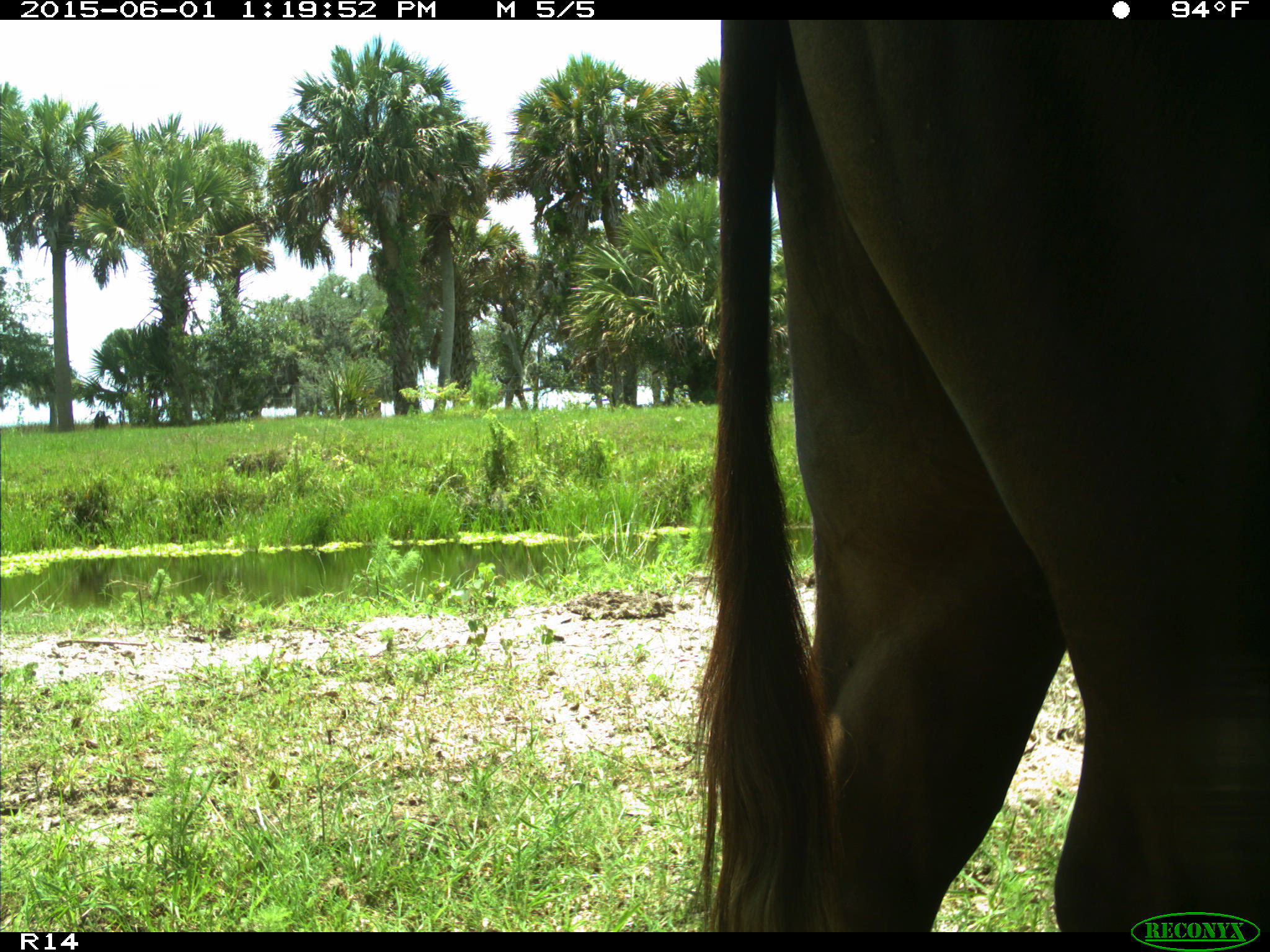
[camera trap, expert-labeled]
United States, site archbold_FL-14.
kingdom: Animalia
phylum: Chordata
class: Mammalia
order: Artiodactyla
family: Bovidae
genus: Bos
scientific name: Bos taurus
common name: domestic cow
Bos taurus (domestic cow).